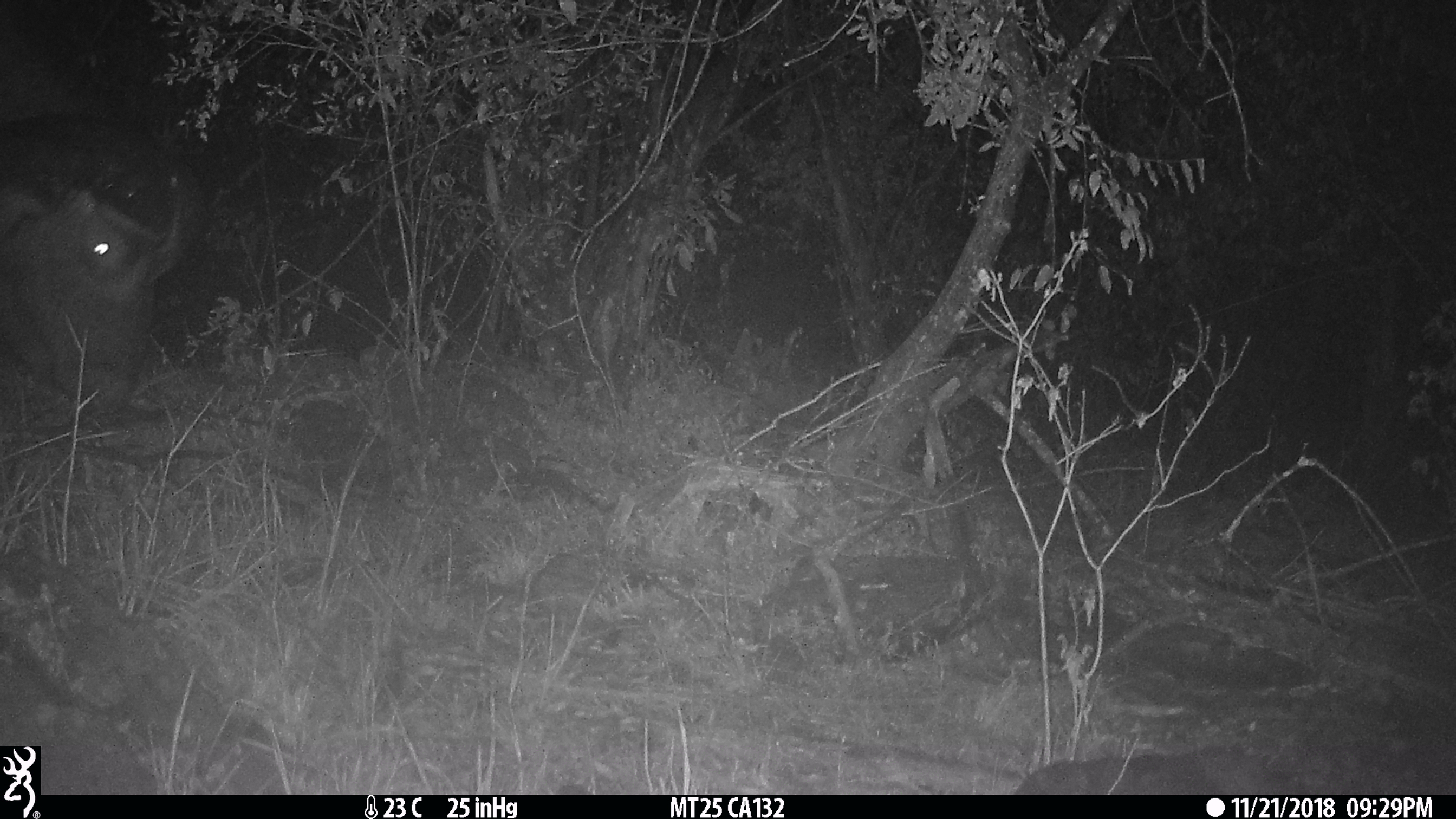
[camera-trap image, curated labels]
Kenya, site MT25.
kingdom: Animalia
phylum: Chordata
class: Mammalia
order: Artiodactyla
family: Bovidae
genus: Syncerus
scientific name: Syncerus caffer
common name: buffalo